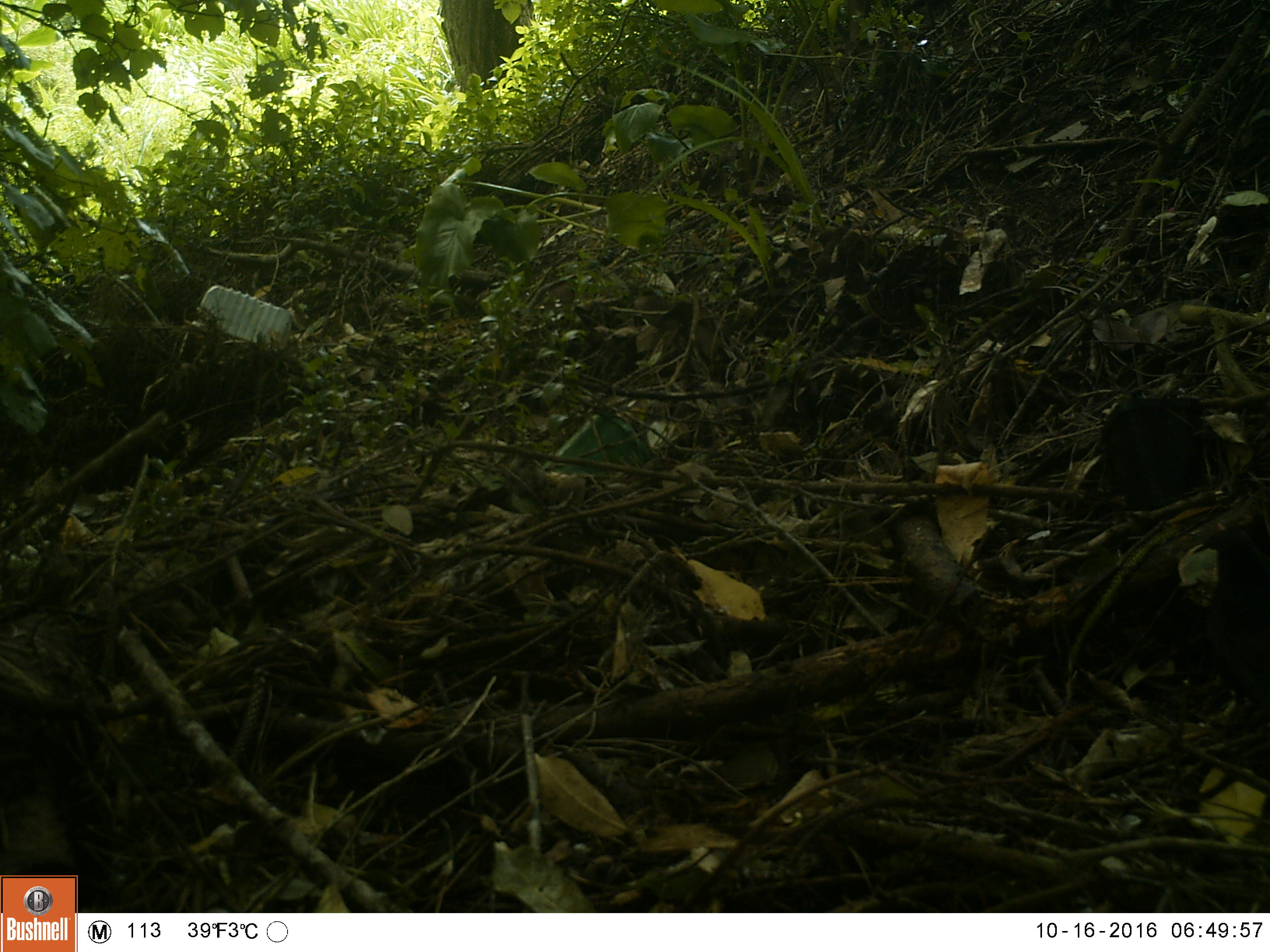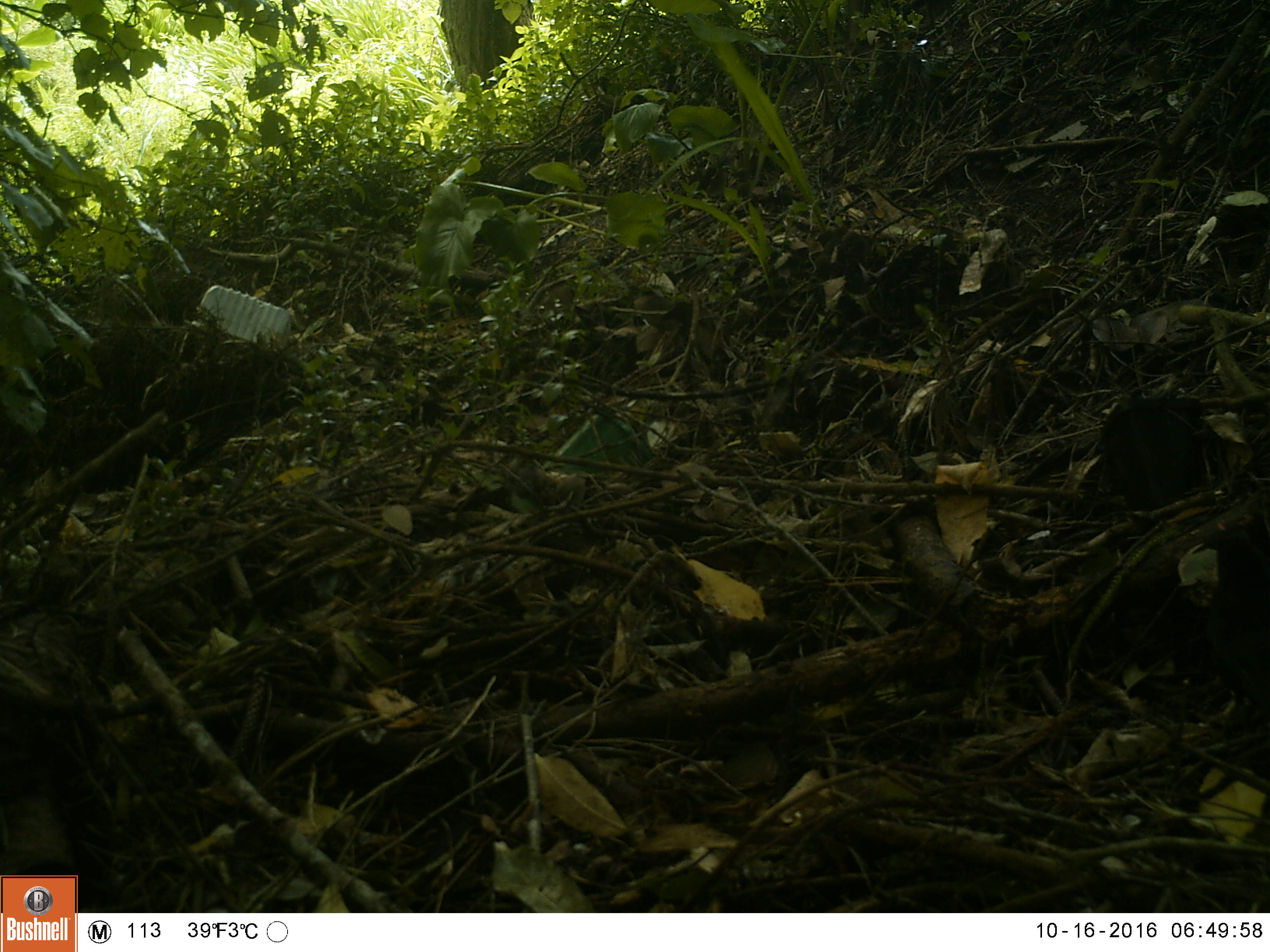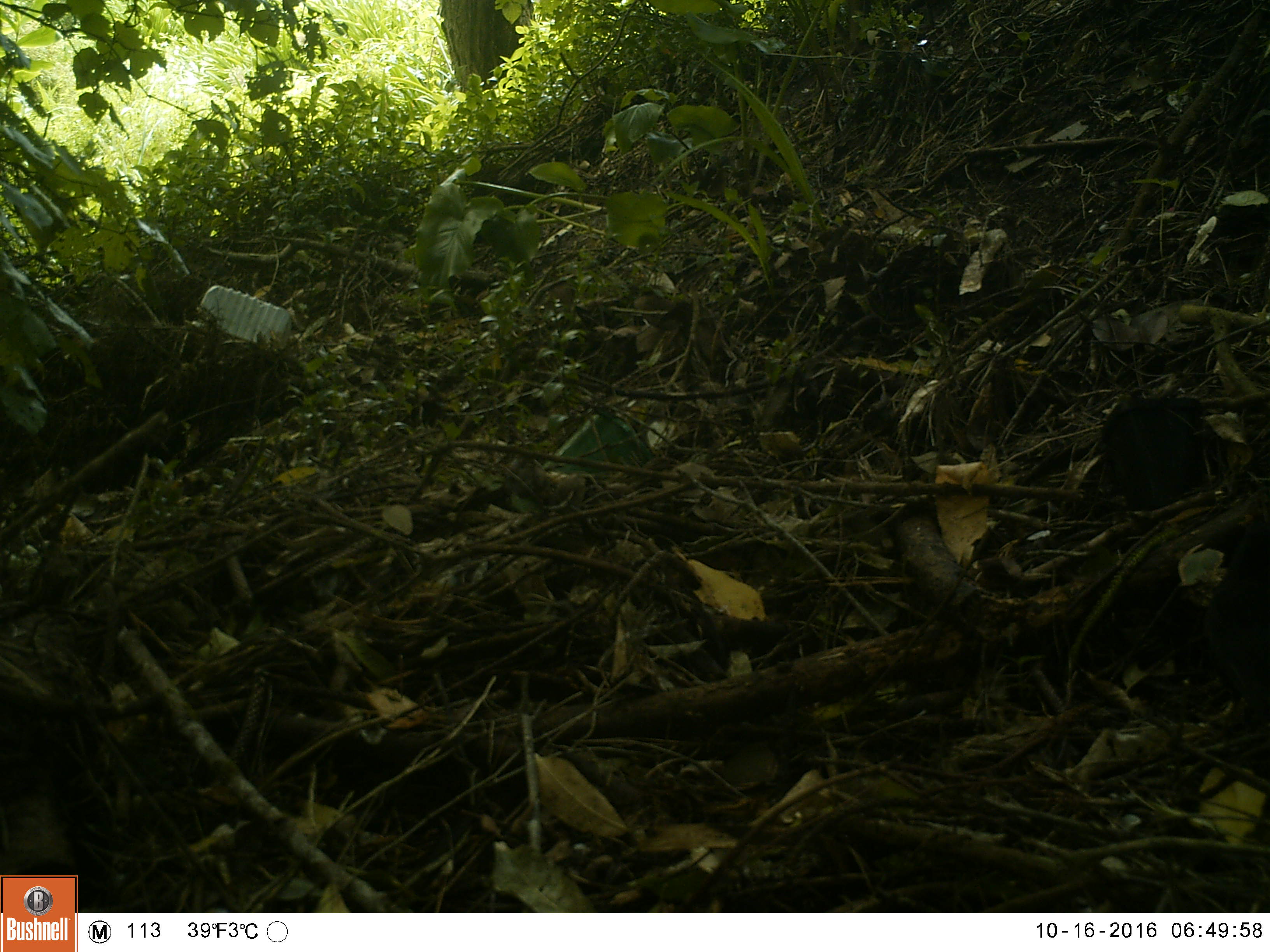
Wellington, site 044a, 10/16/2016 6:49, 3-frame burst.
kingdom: Animalia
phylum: Chordata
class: Aves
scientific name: Aves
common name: bird